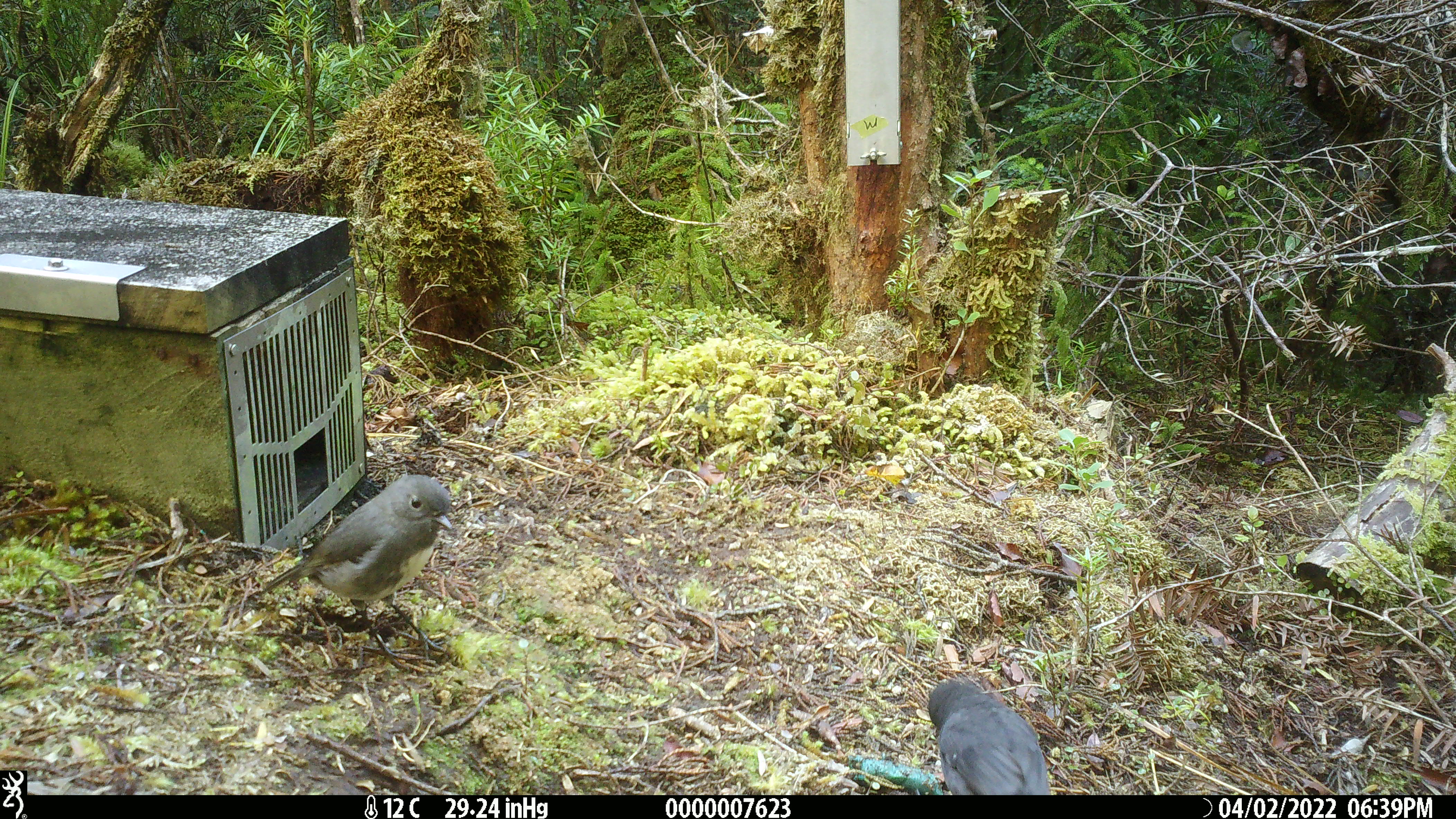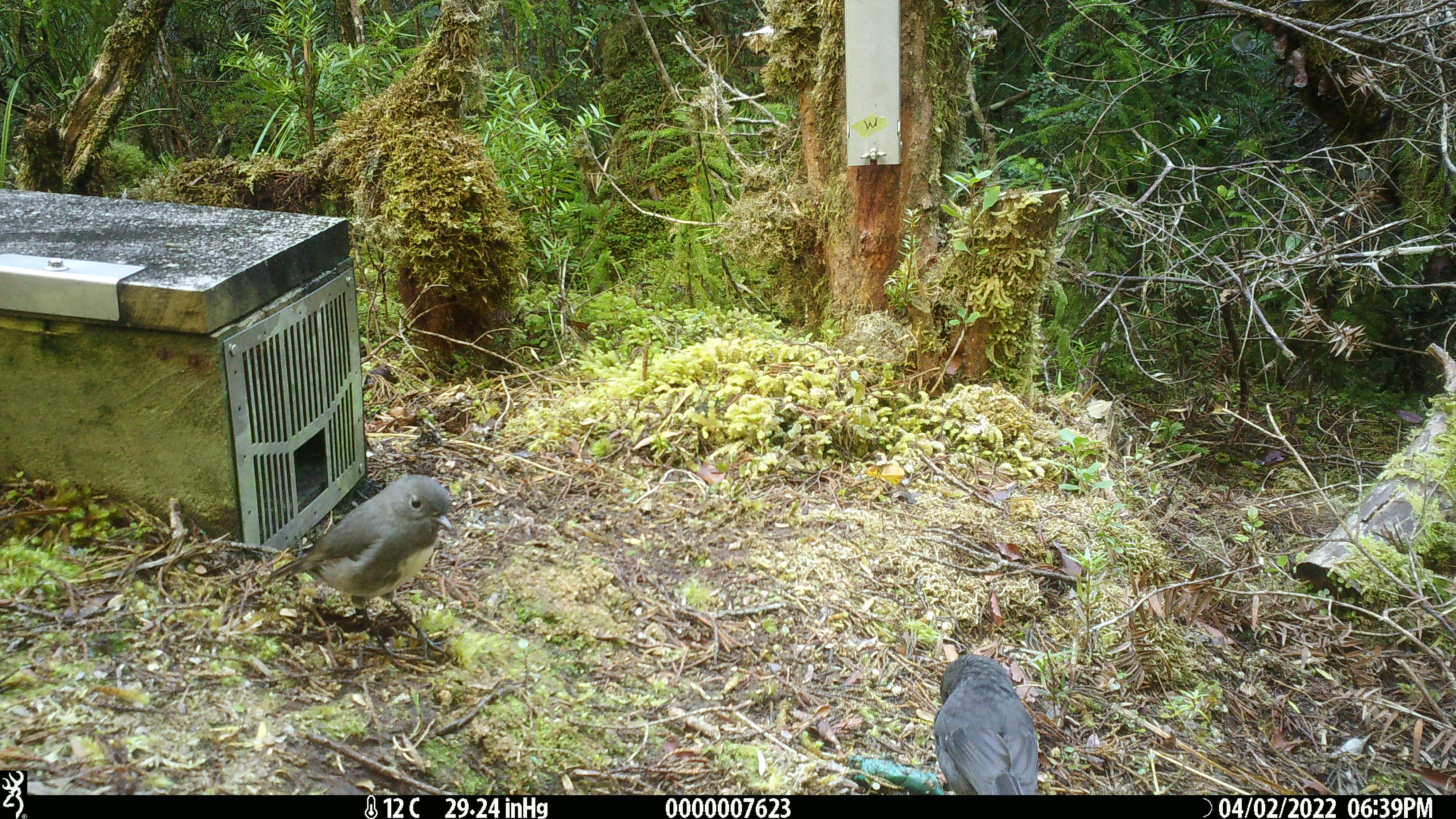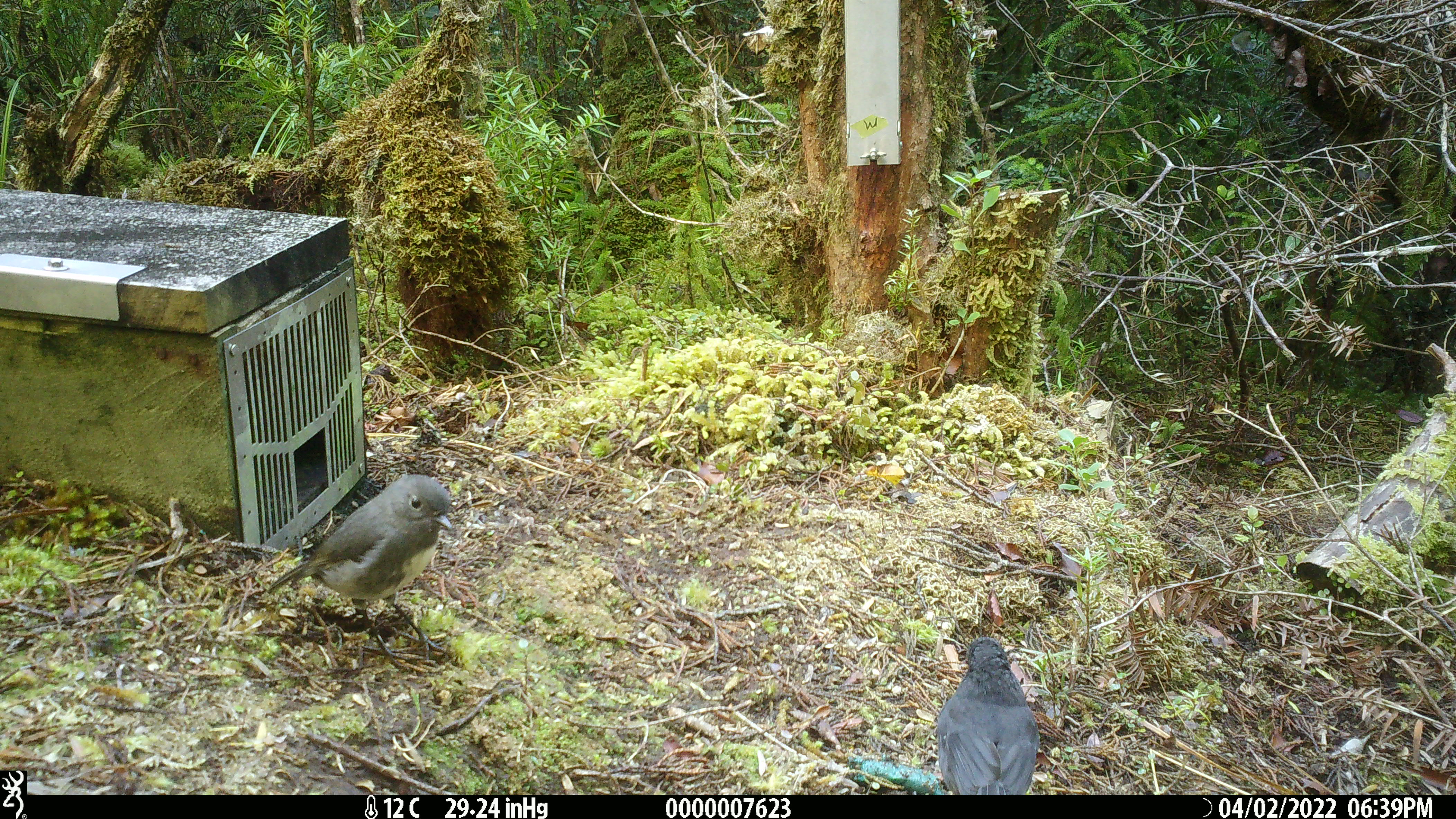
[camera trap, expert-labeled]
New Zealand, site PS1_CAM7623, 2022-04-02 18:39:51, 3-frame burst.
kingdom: Animalia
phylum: Chordata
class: Aves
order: Passeriformes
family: Petroicidae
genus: Petroica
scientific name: Petroica australis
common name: new zealand robin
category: robin